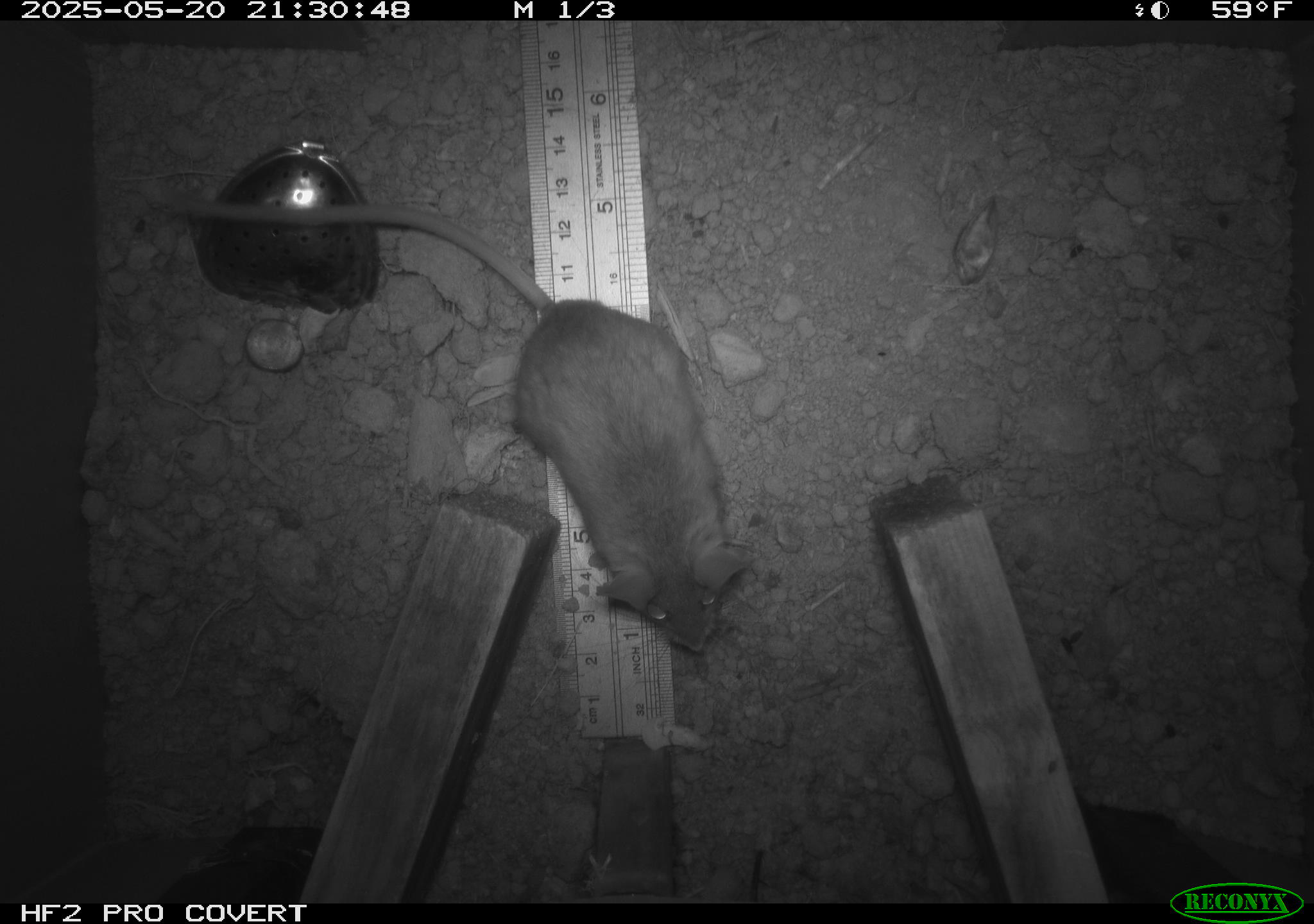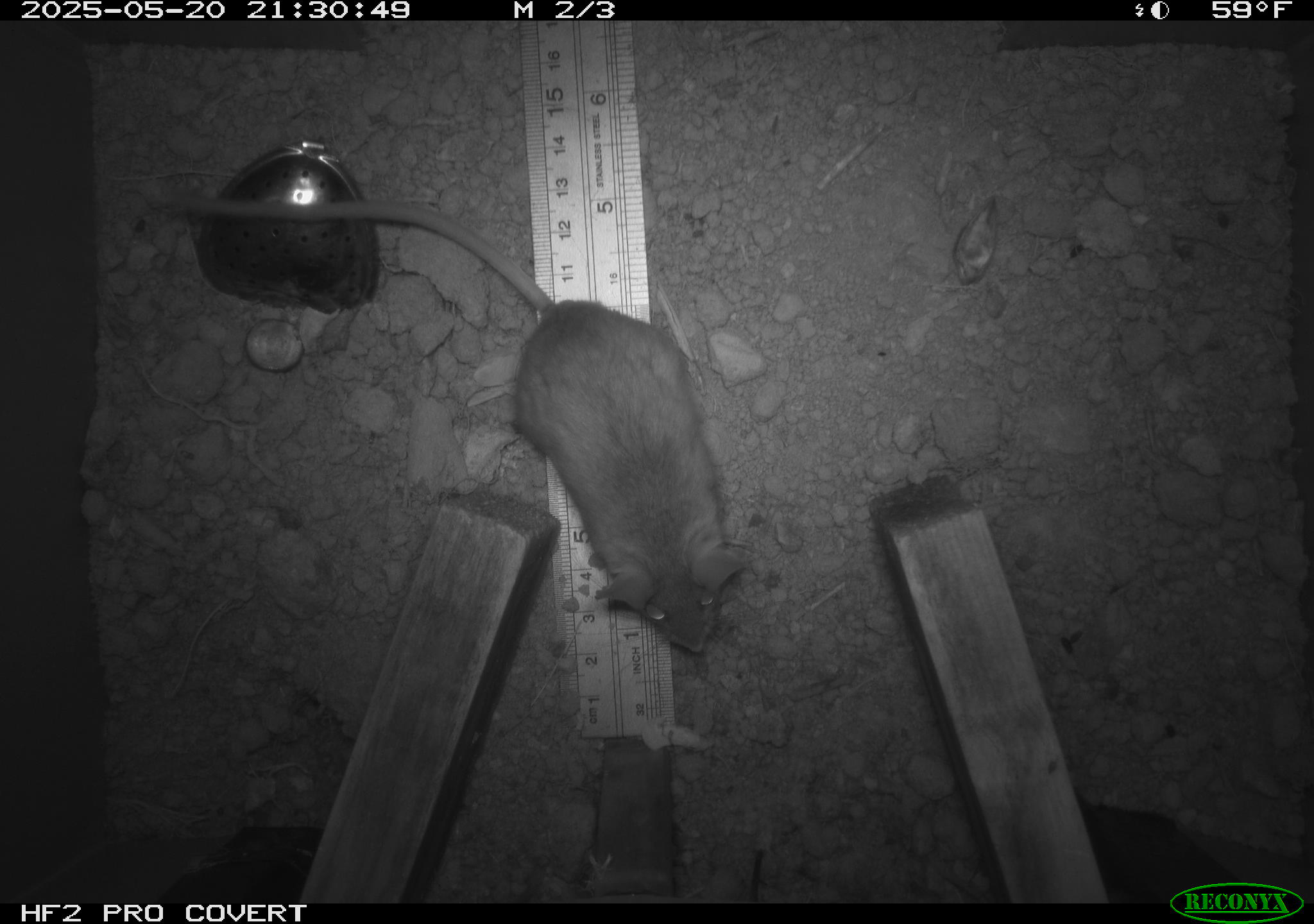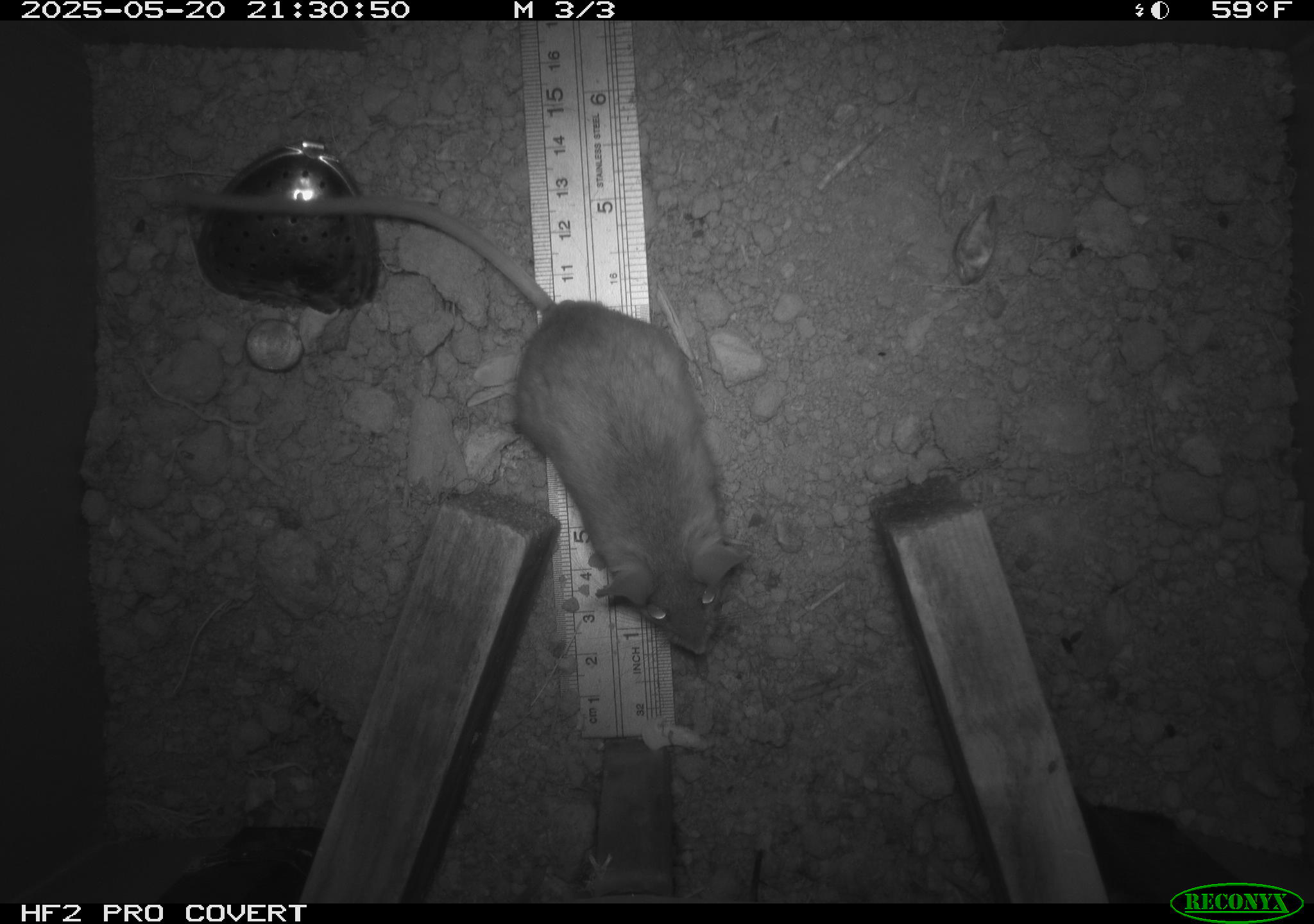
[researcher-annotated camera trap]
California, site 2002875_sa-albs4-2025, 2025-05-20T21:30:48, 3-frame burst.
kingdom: Animalia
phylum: Chordata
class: Mammalia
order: Rodentia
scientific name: Rodentia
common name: mouse species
Mouse species (Rodentia).